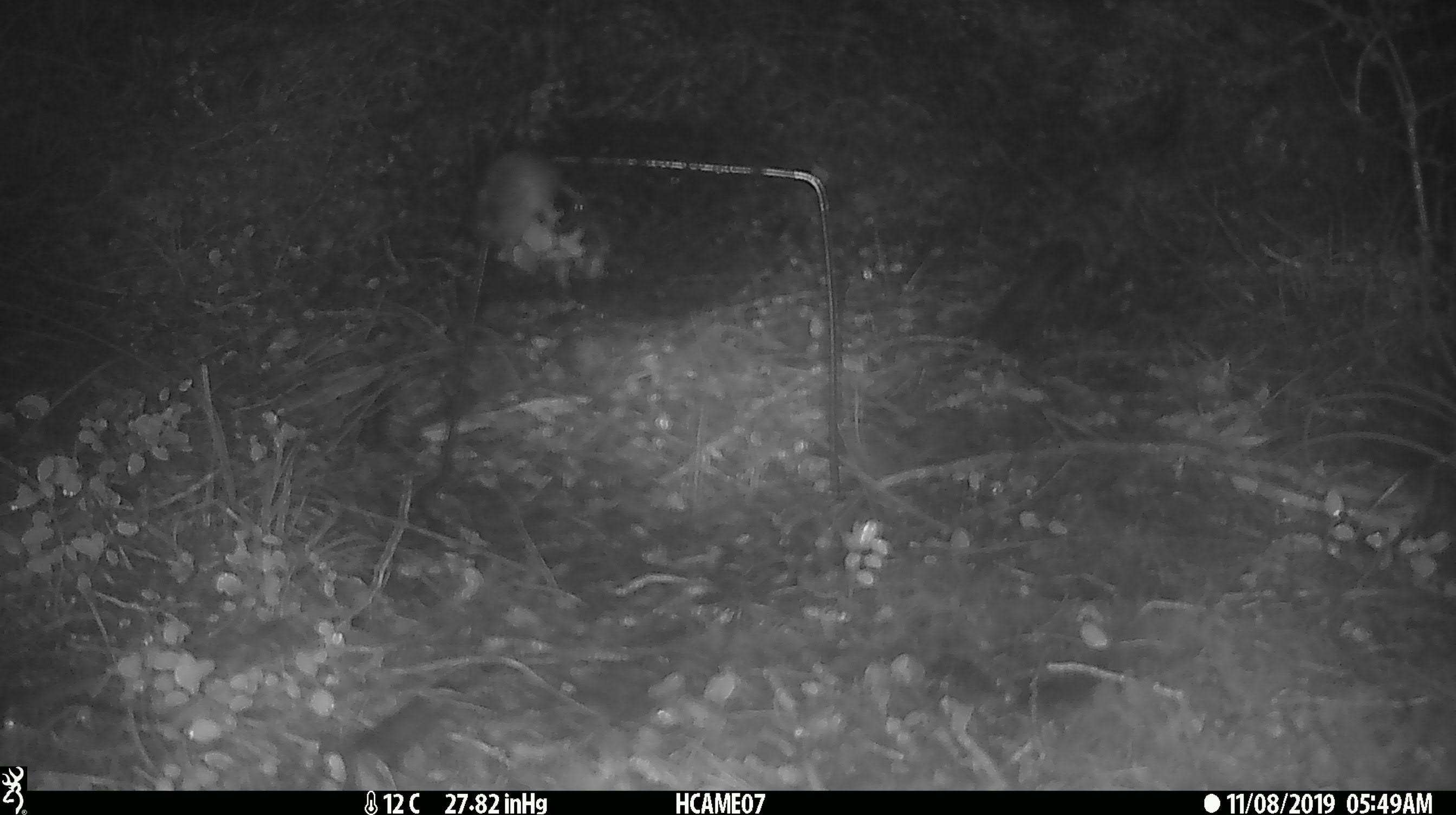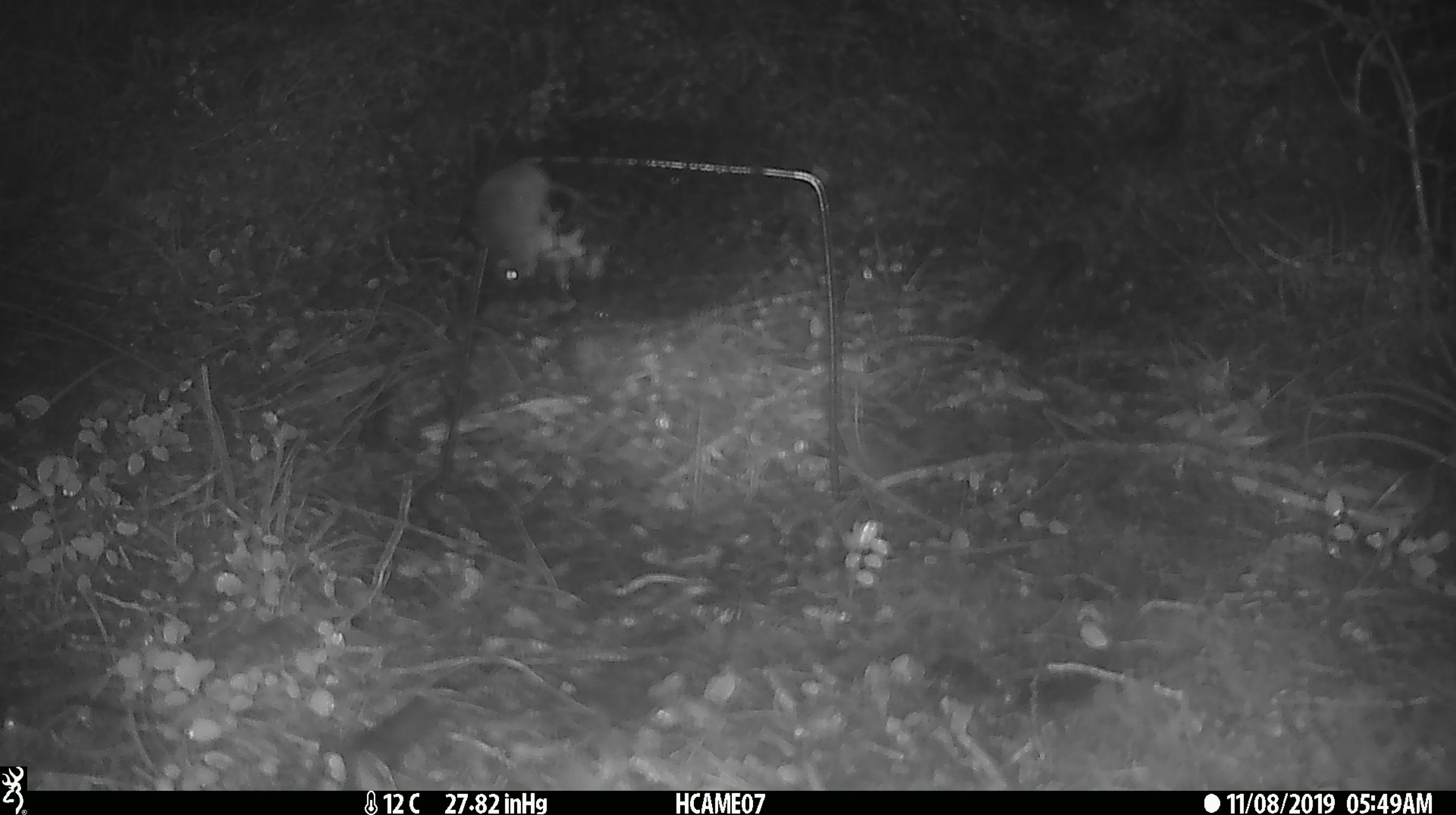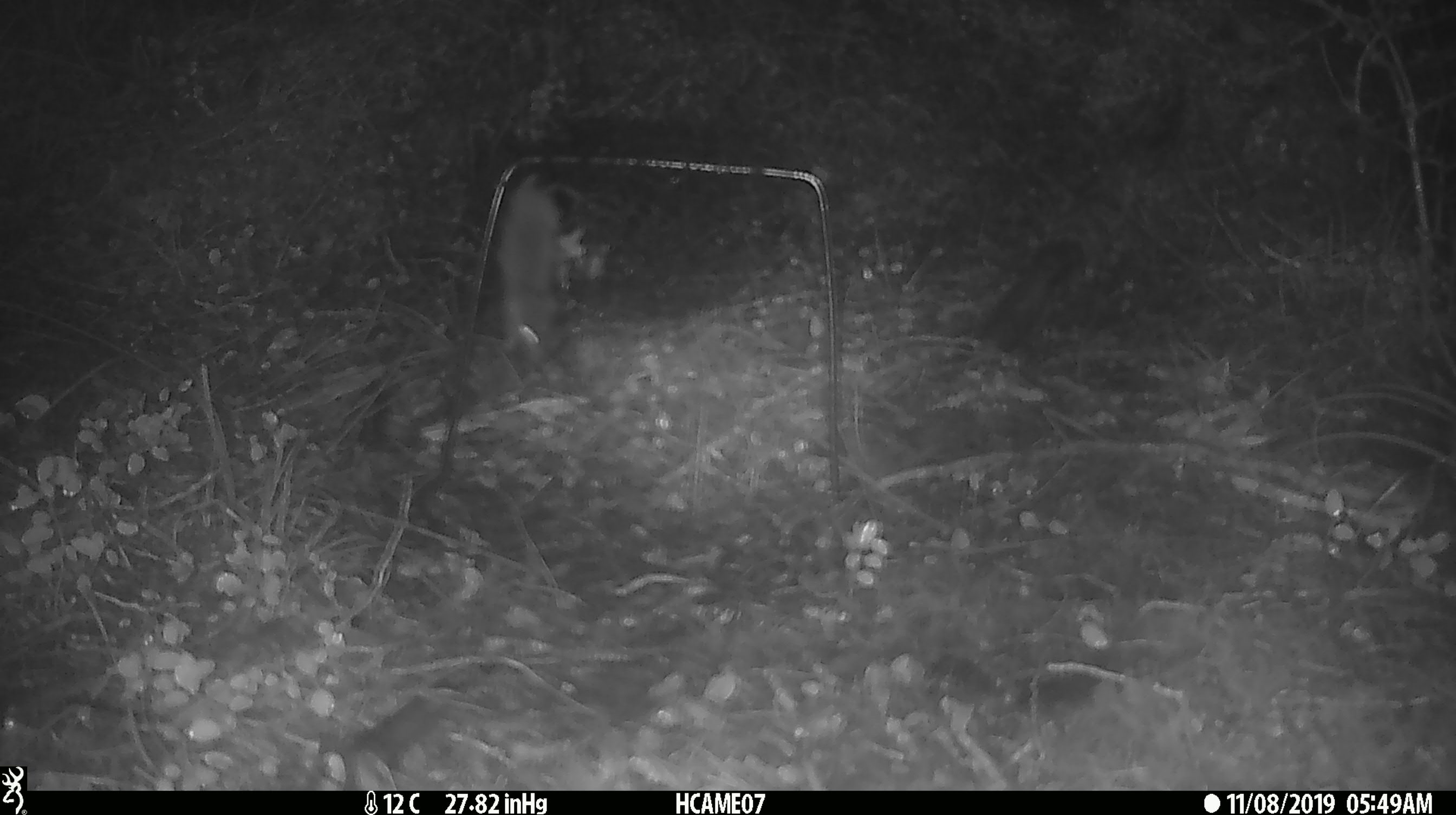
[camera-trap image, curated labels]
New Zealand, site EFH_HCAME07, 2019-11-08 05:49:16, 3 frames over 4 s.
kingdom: Animalia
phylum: Chordata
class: Mammalia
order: Rodentia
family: Muridae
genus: Mus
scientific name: Mus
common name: mouse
Mouse (Mus).